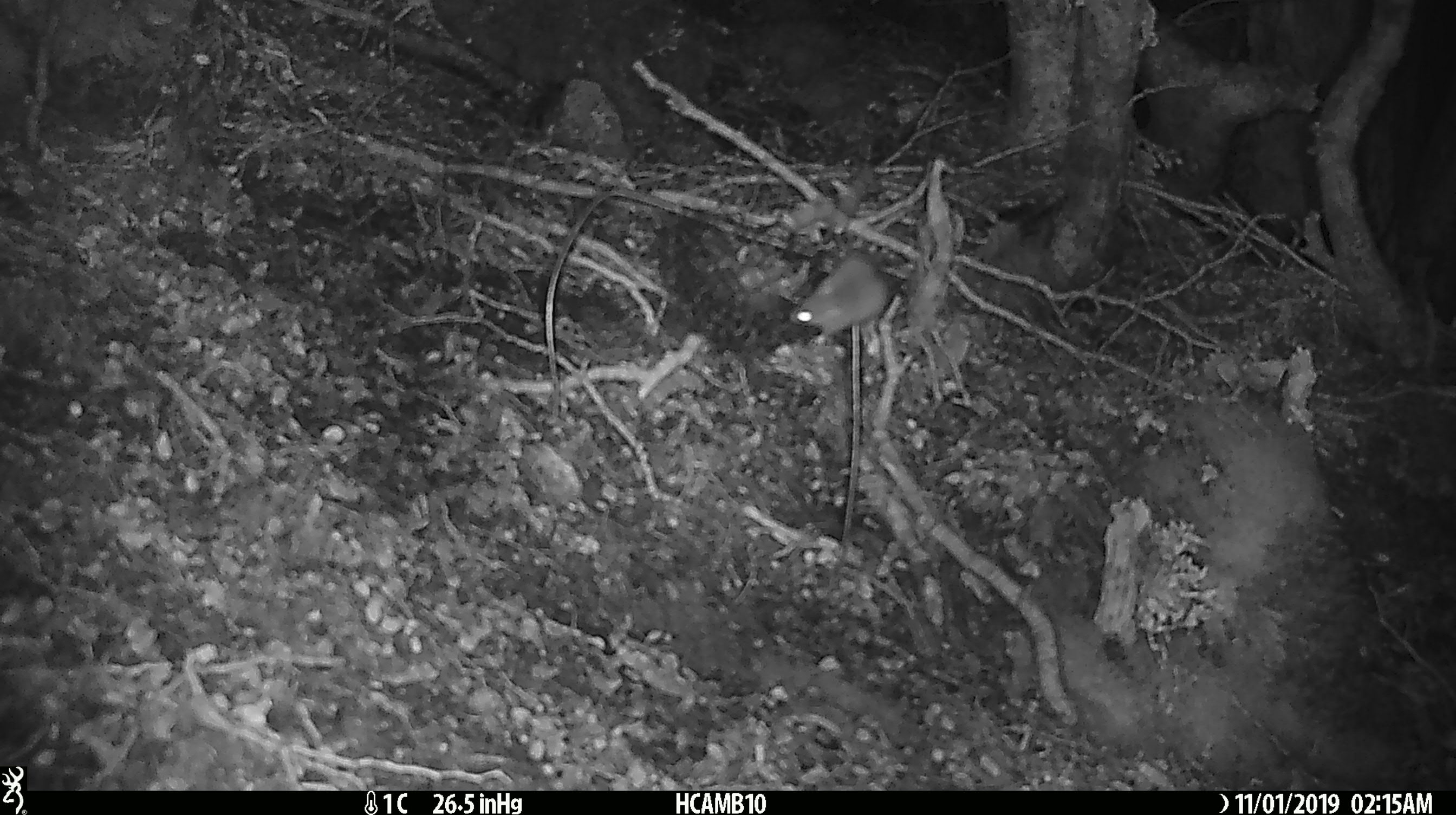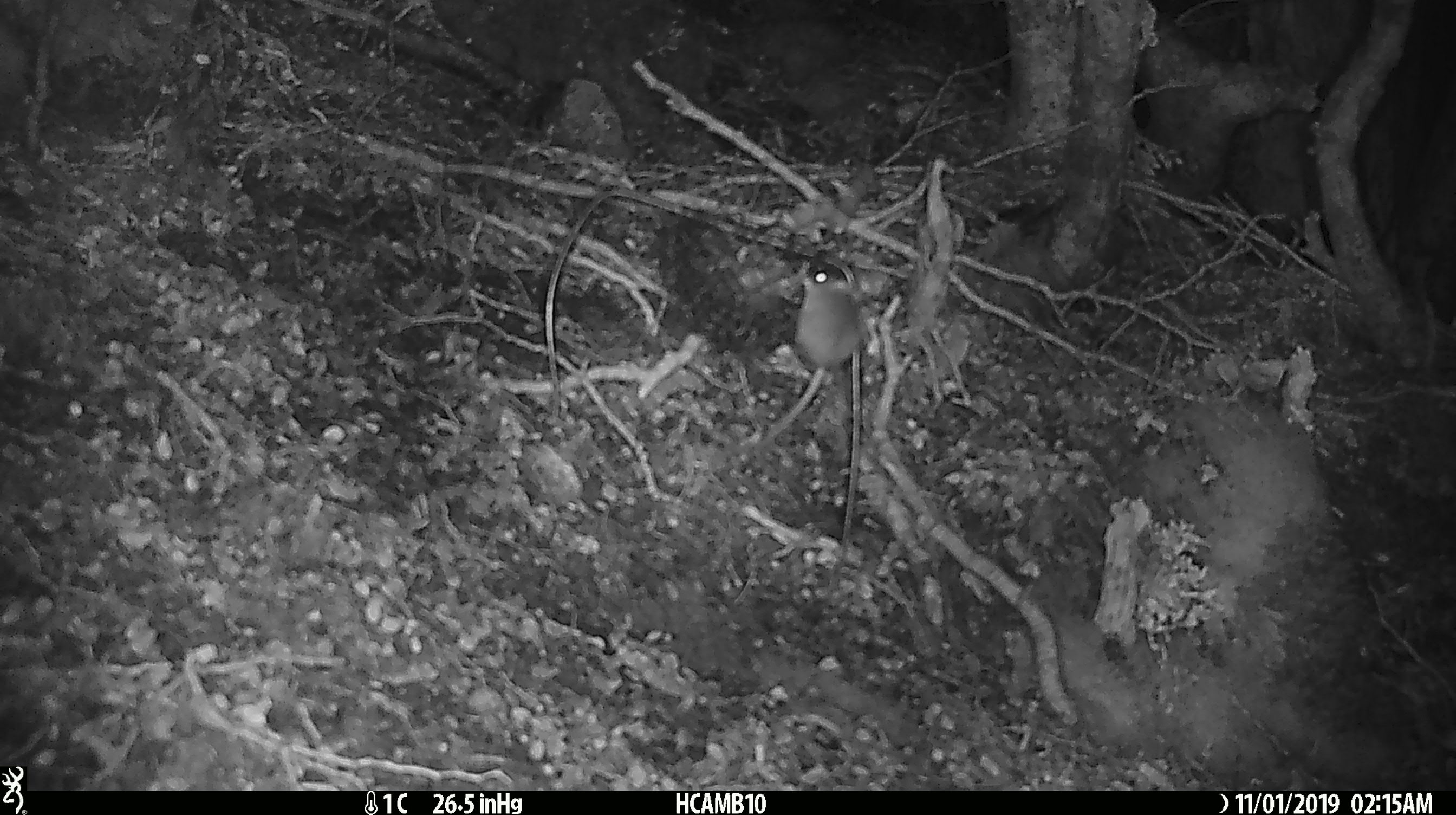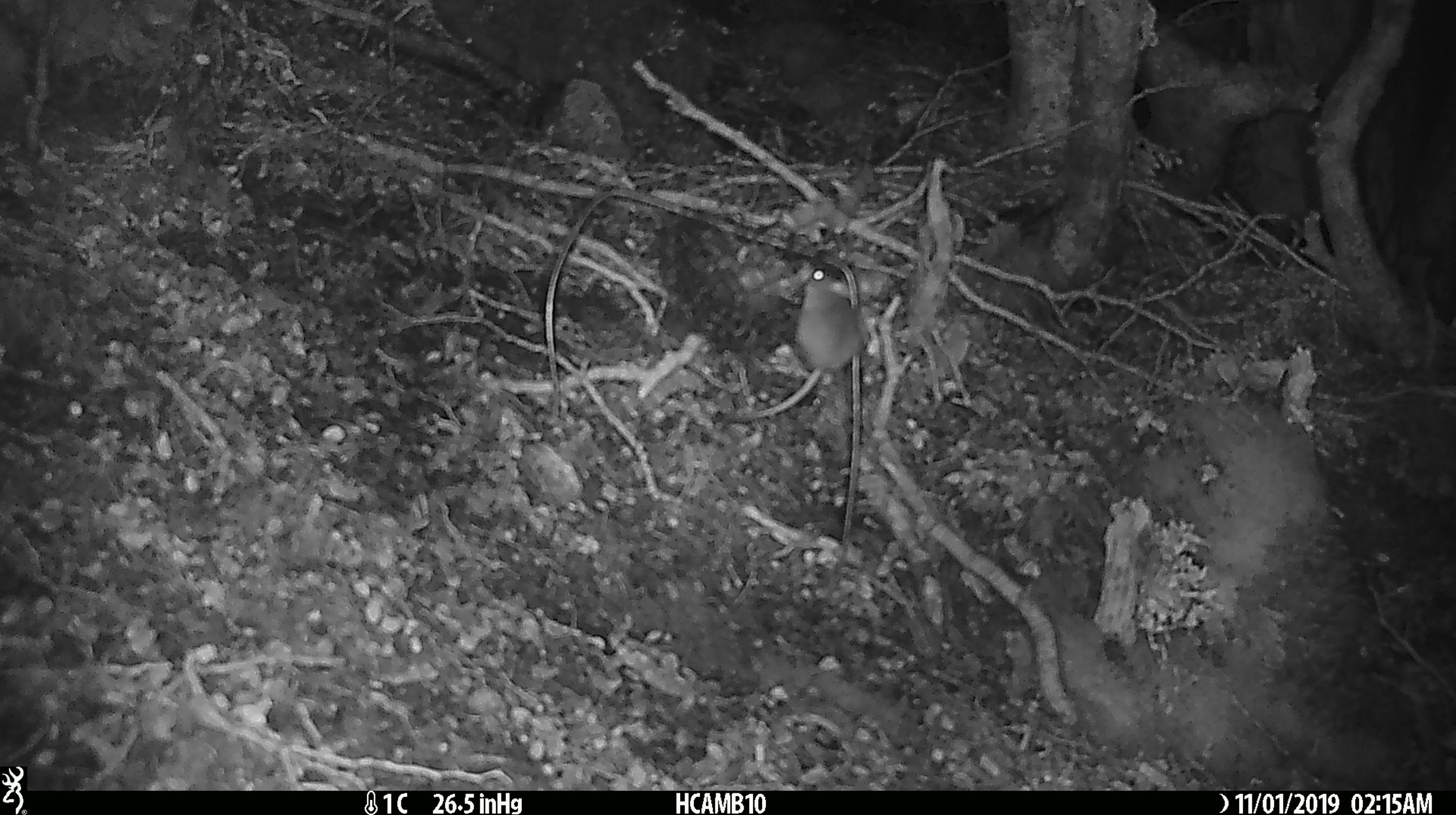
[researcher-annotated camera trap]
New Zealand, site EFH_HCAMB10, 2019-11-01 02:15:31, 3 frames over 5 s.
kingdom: Animalia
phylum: Chordata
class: Mammalia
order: Rodentia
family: Muridae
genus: Mus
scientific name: Mus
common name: mouse